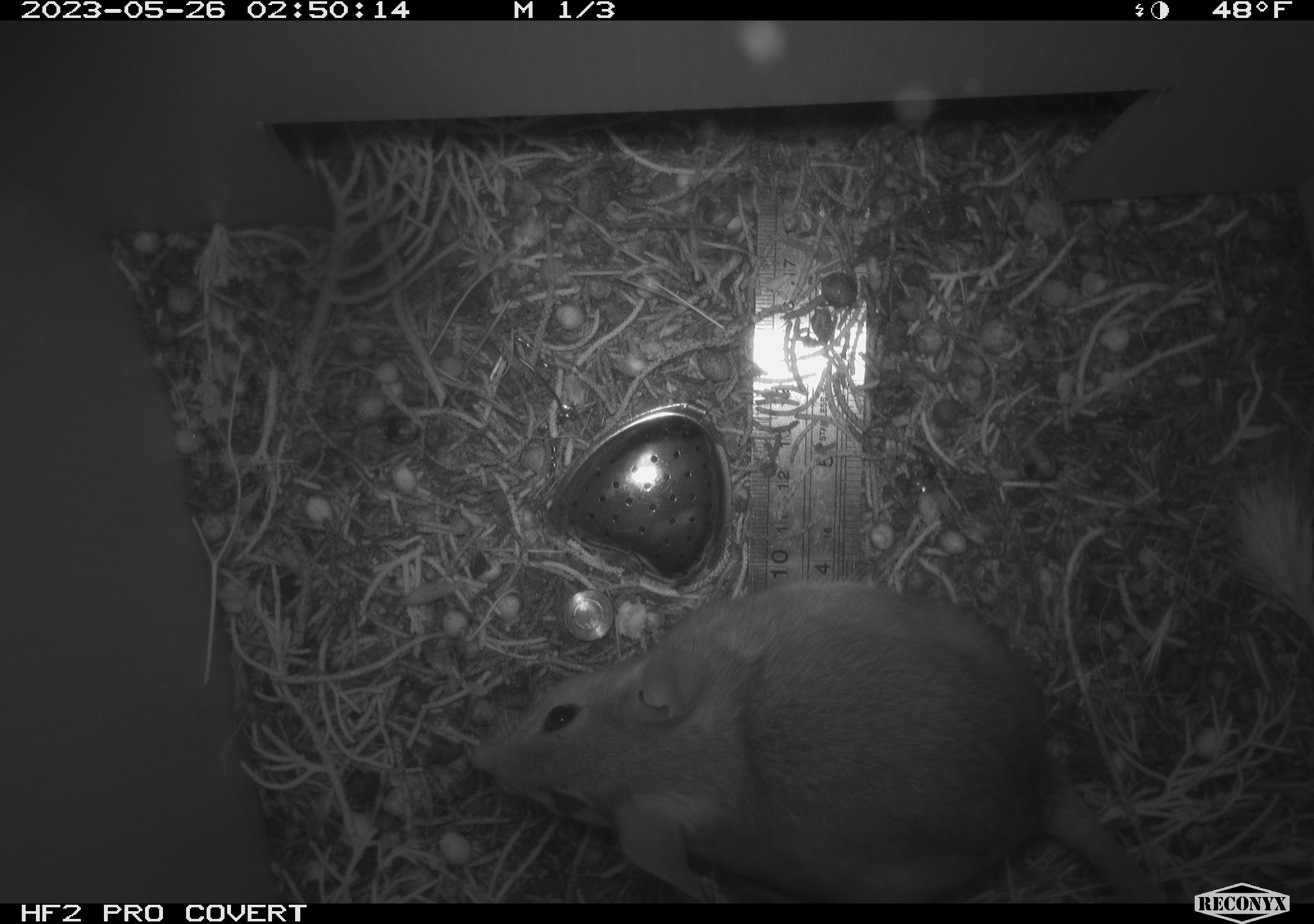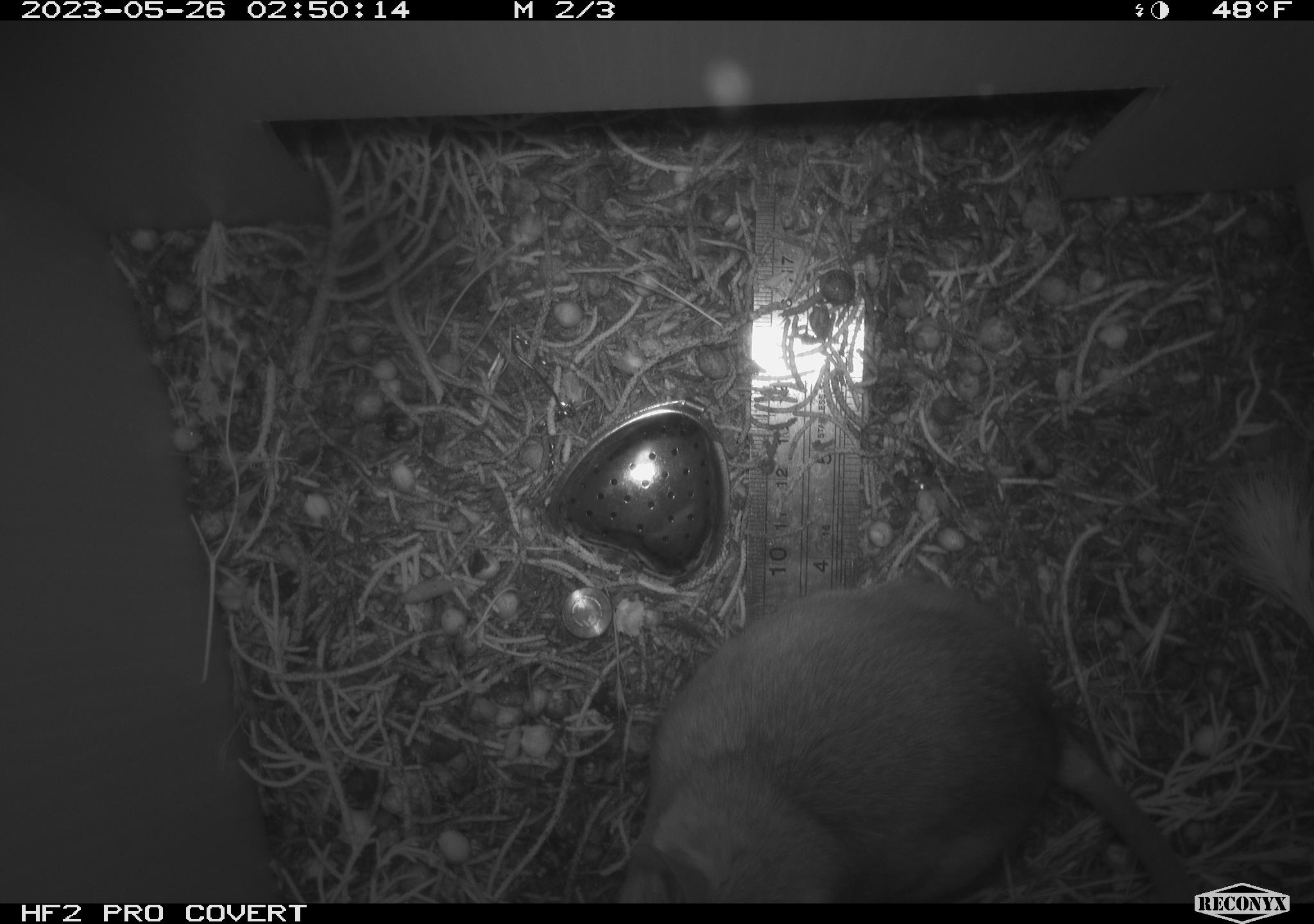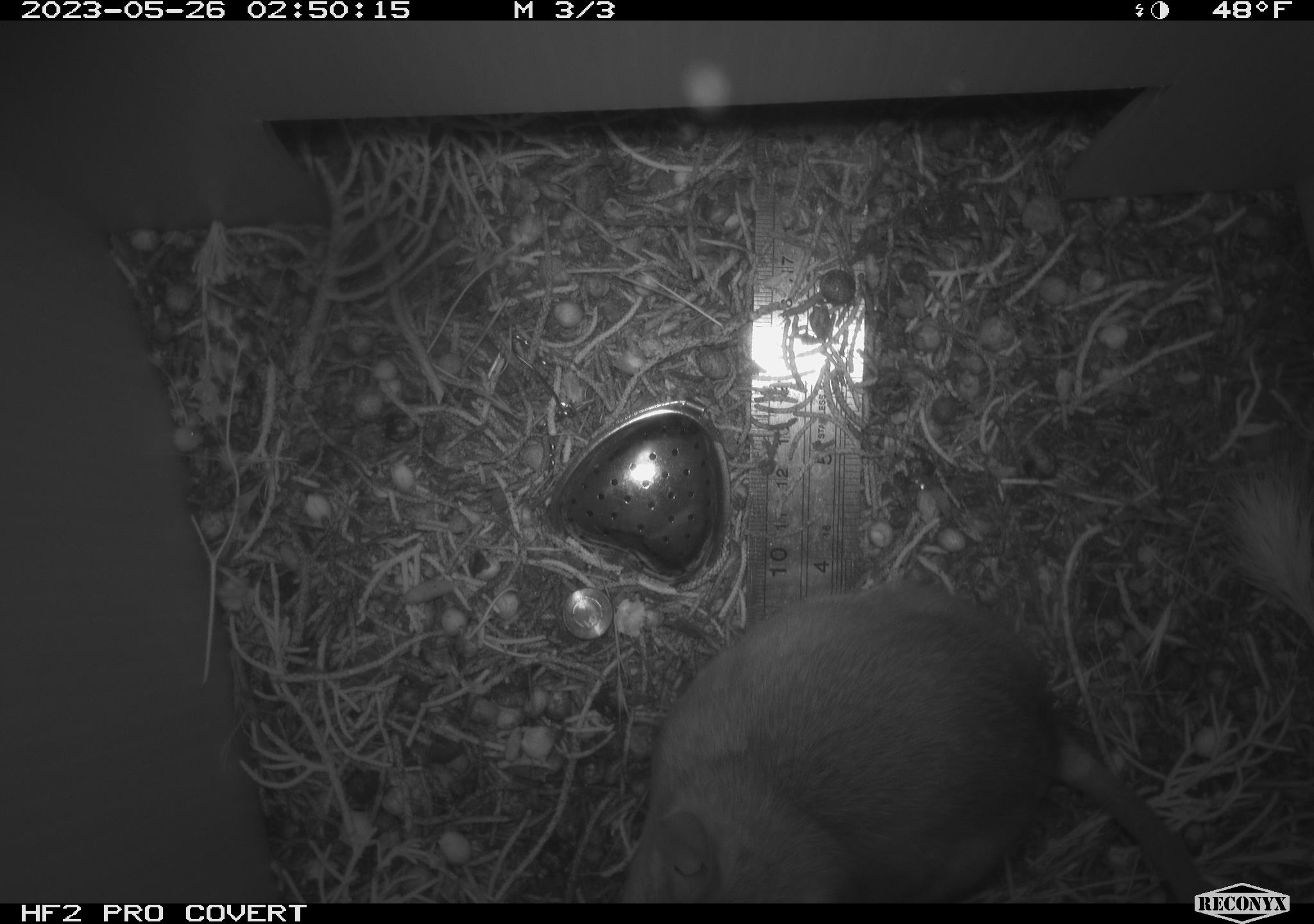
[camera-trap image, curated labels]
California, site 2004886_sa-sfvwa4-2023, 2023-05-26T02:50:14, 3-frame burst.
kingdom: Animalia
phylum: Chordata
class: Mammalia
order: Rodentia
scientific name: Rodentia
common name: rodent